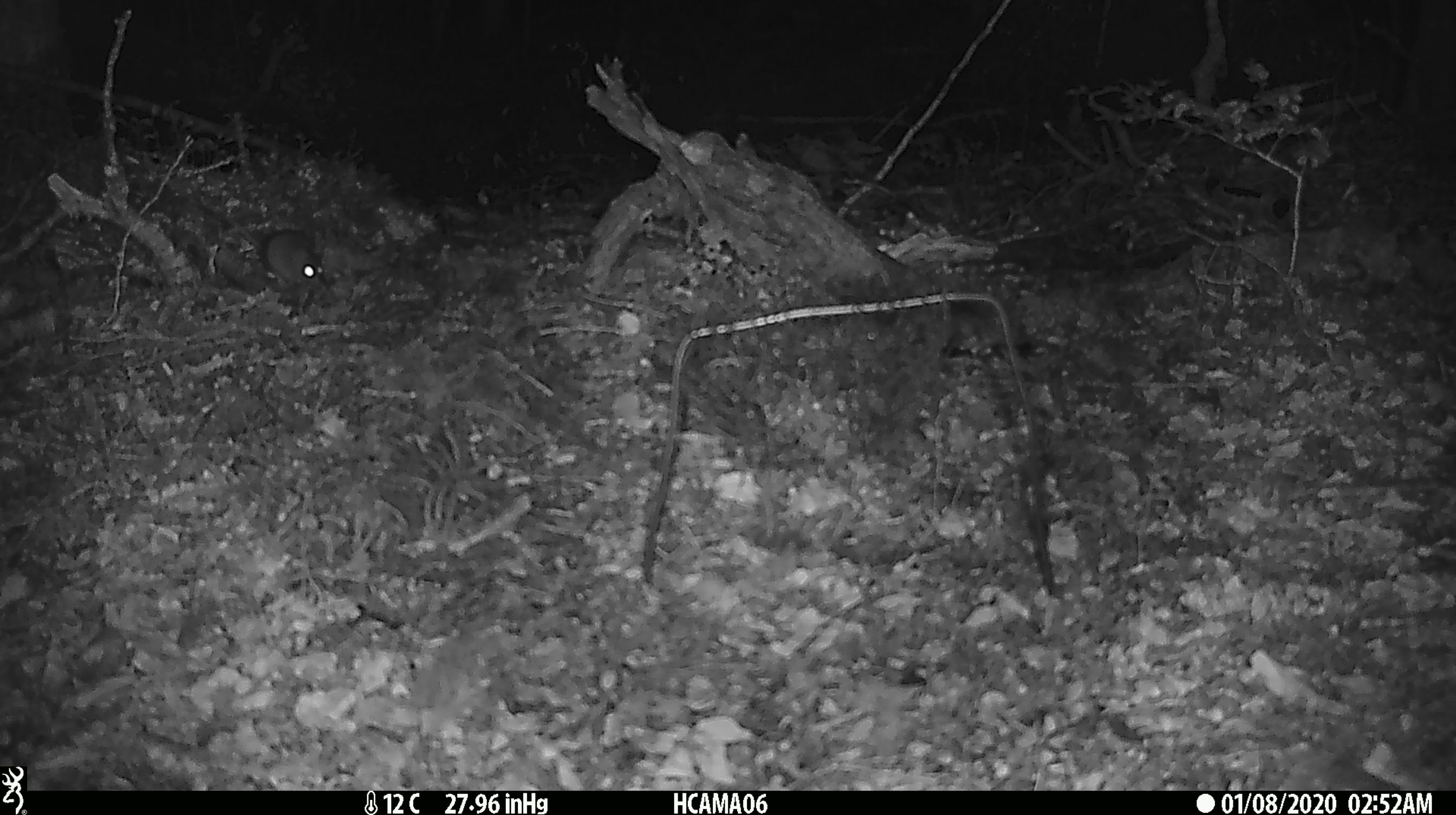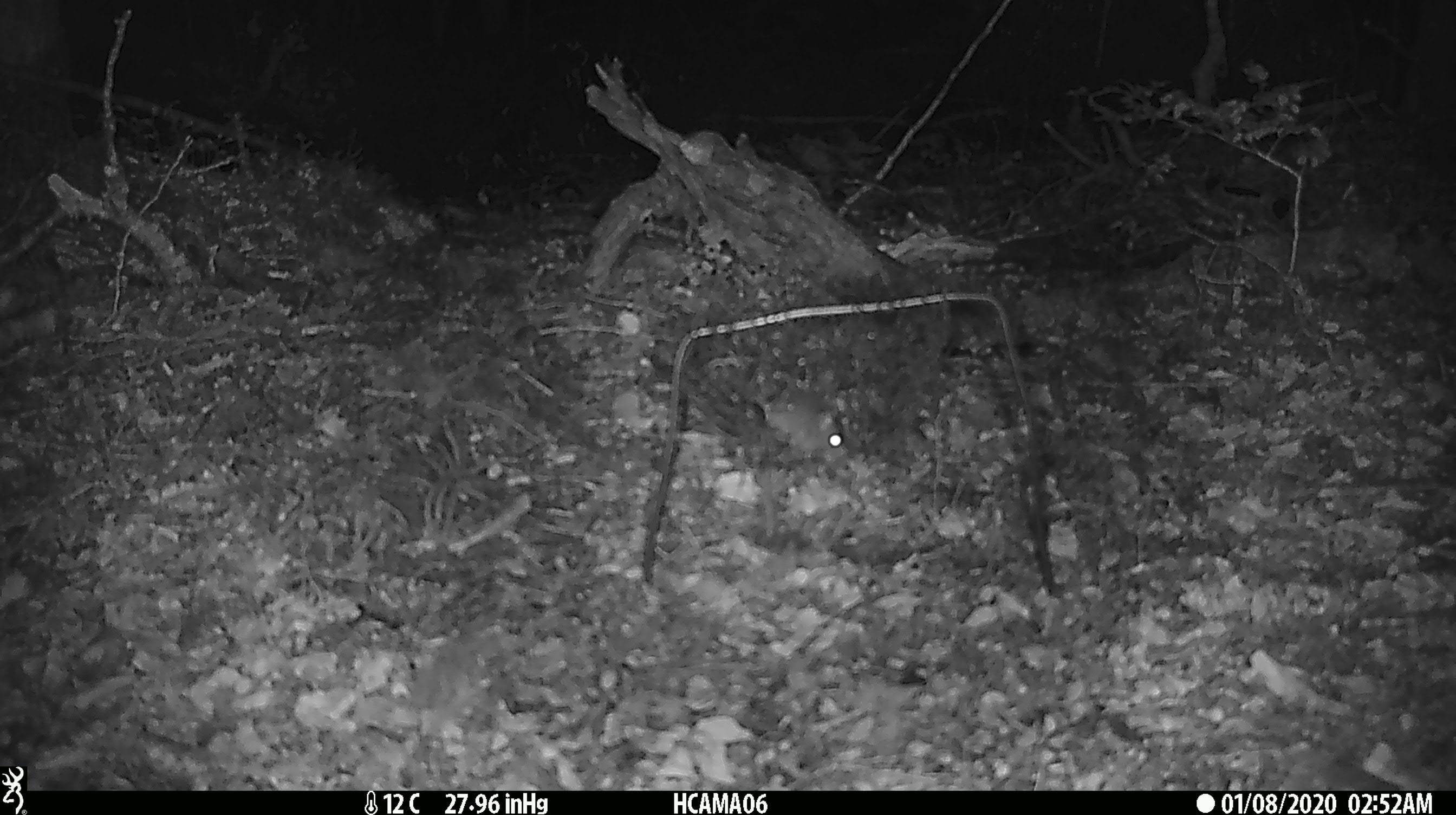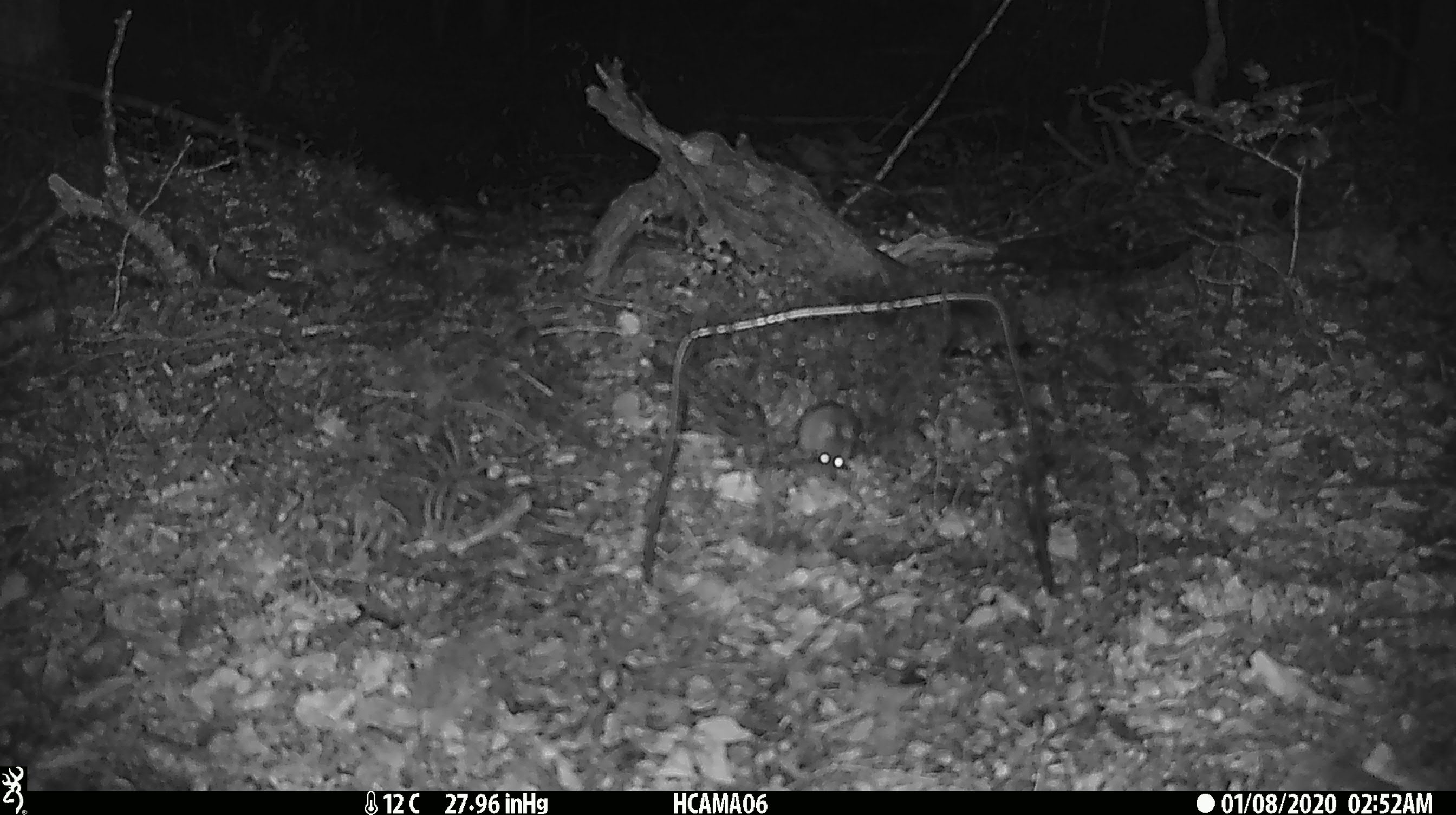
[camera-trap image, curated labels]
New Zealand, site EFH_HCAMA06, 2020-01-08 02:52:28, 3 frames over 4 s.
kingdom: Animalia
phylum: Chordata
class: Mammalia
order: Rodentia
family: Muridae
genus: Mus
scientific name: Mus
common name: mouse